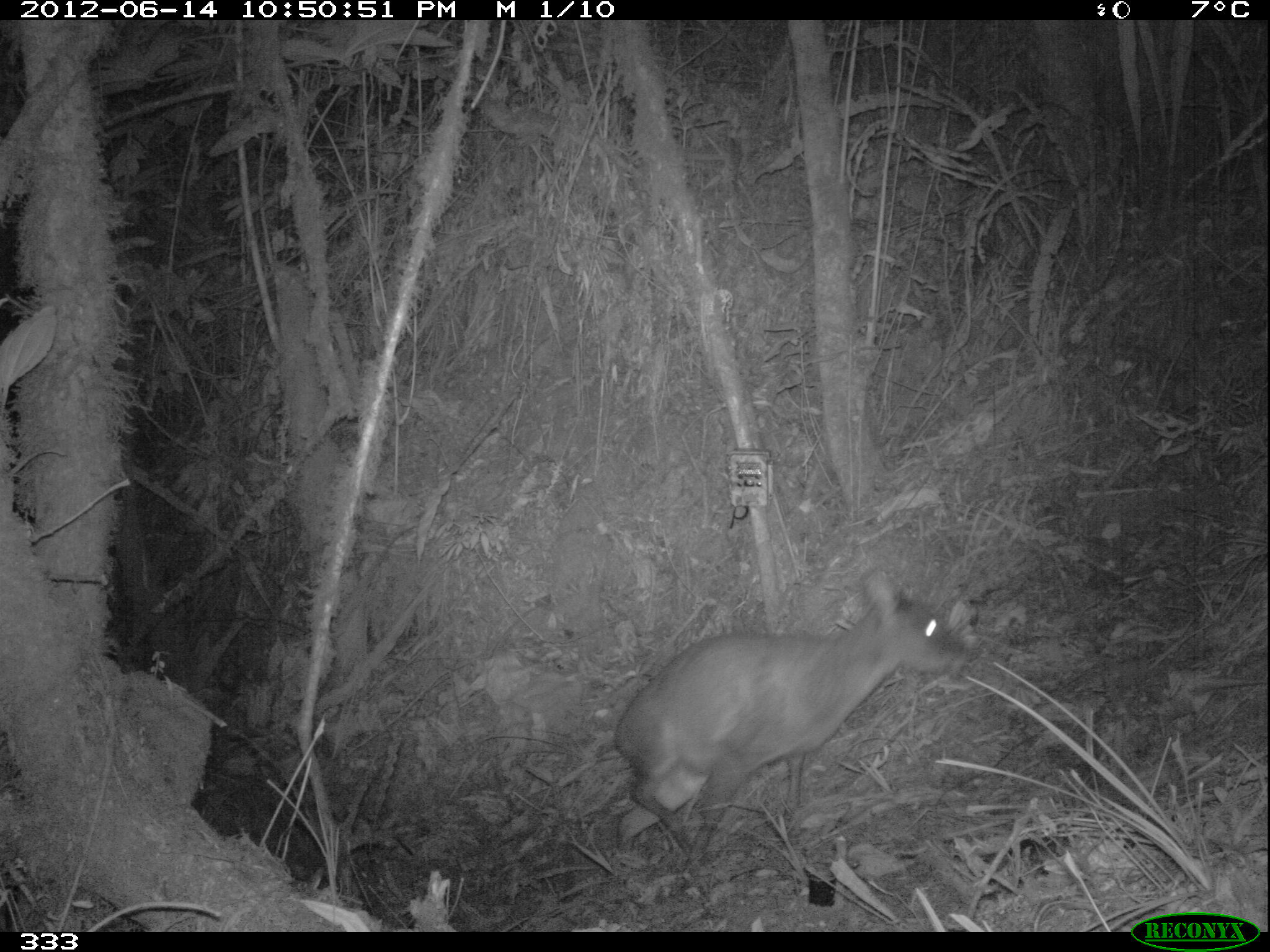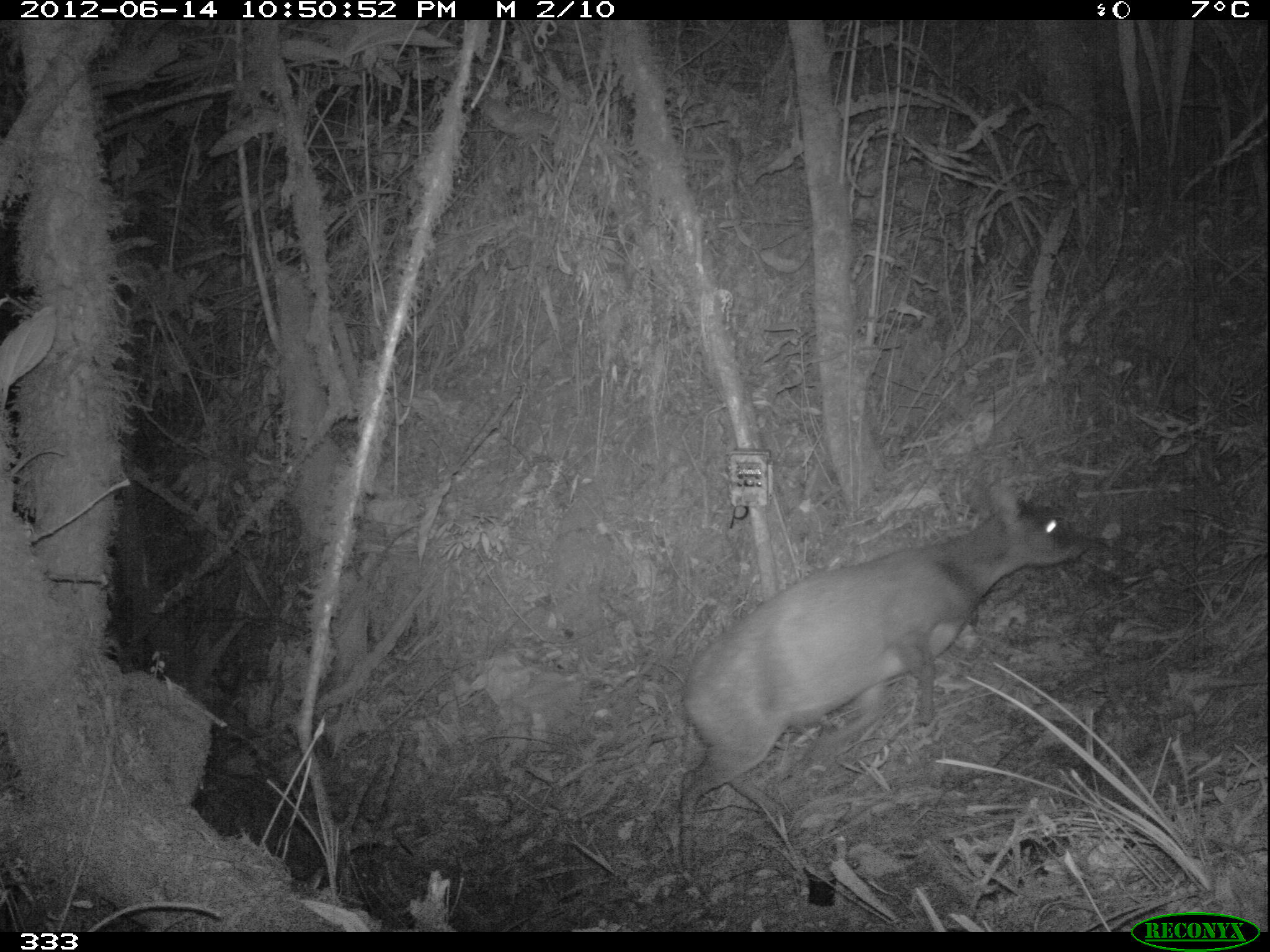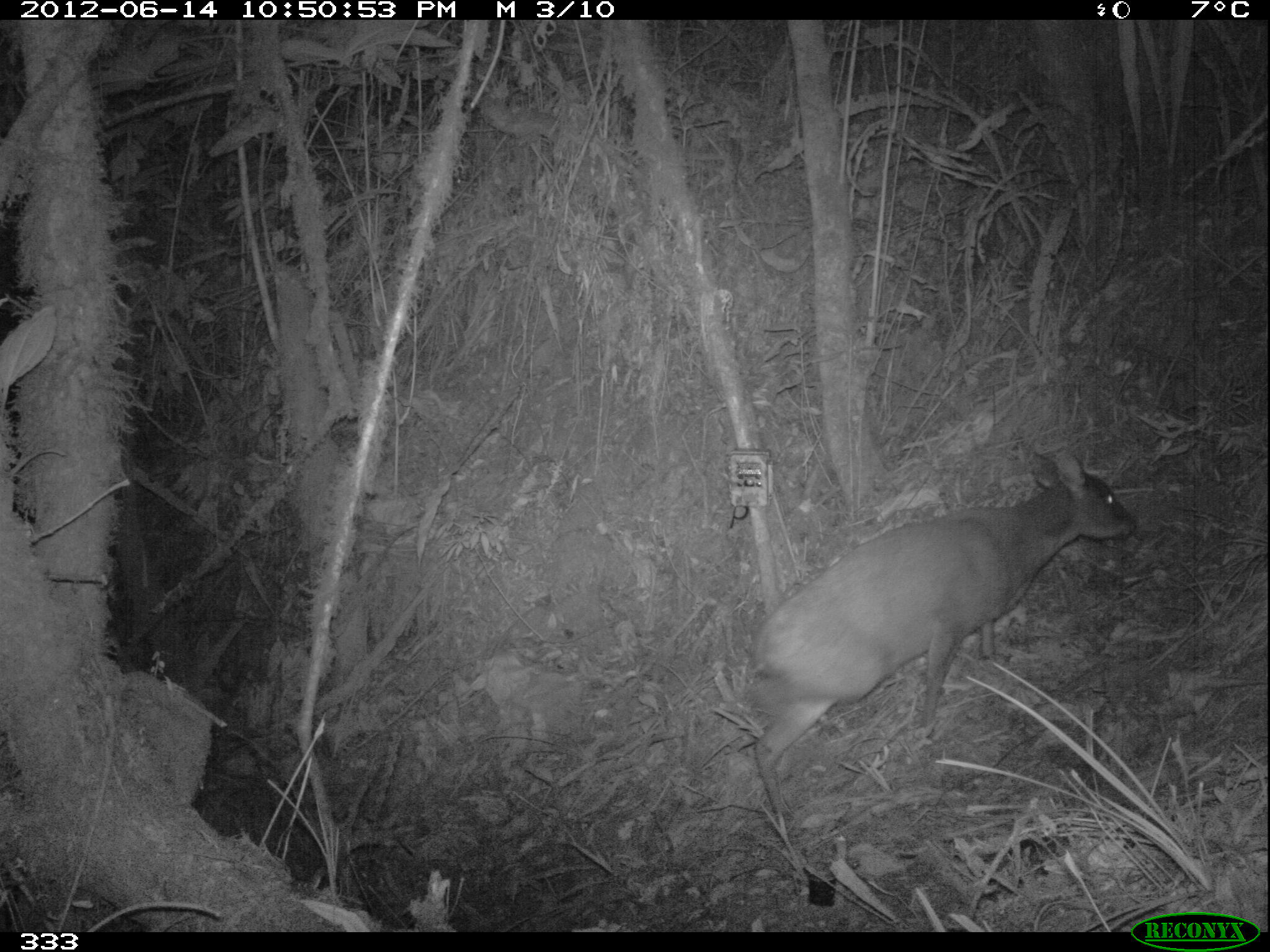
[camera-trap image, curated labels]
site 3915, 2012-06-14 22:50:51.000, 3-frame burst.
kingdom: Animalia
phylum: Chordata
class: Mammalia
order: Artiodactyla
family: Cervidae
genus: Mazama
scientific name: Mazama chunyi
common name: dwarf brocket